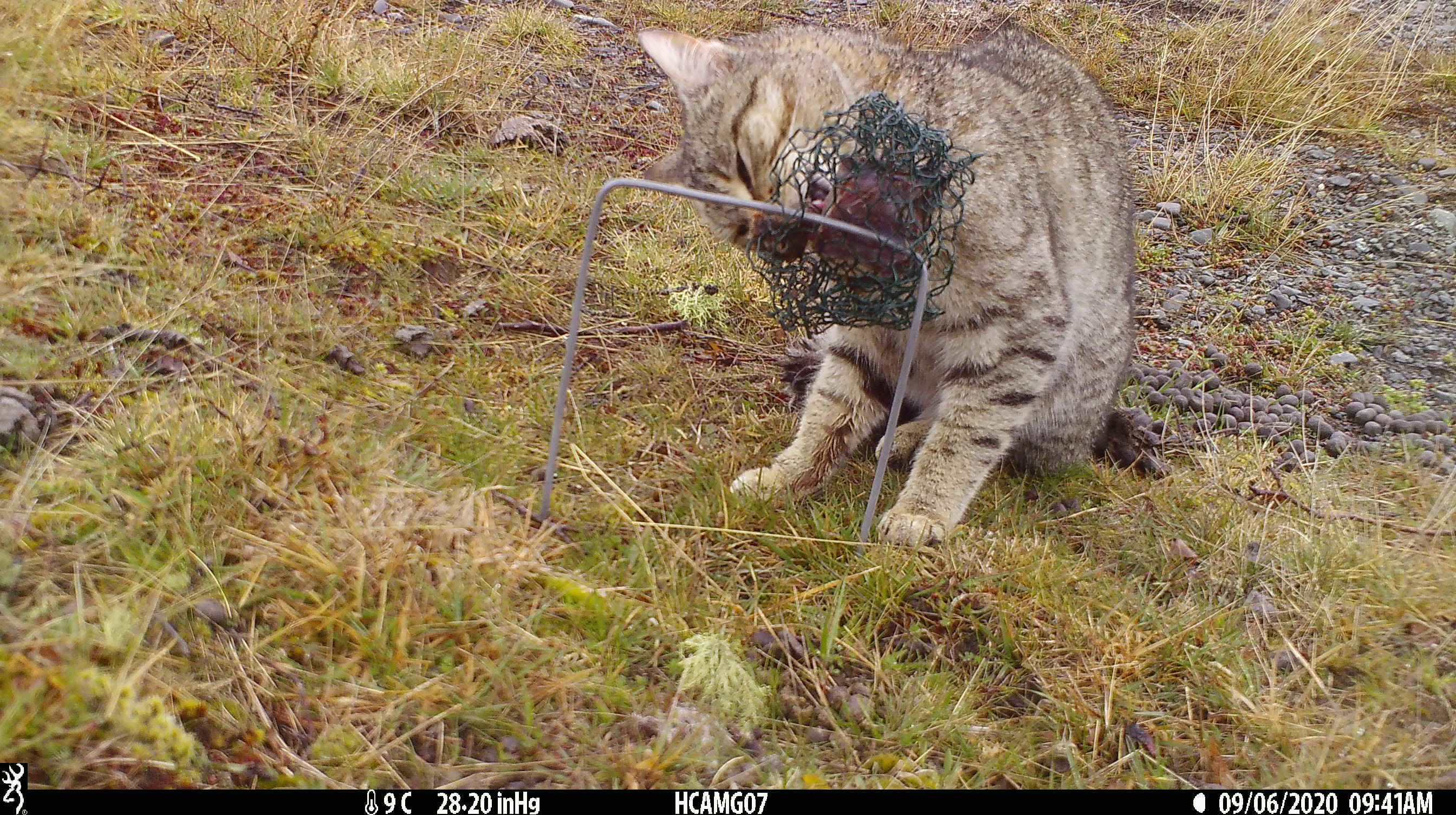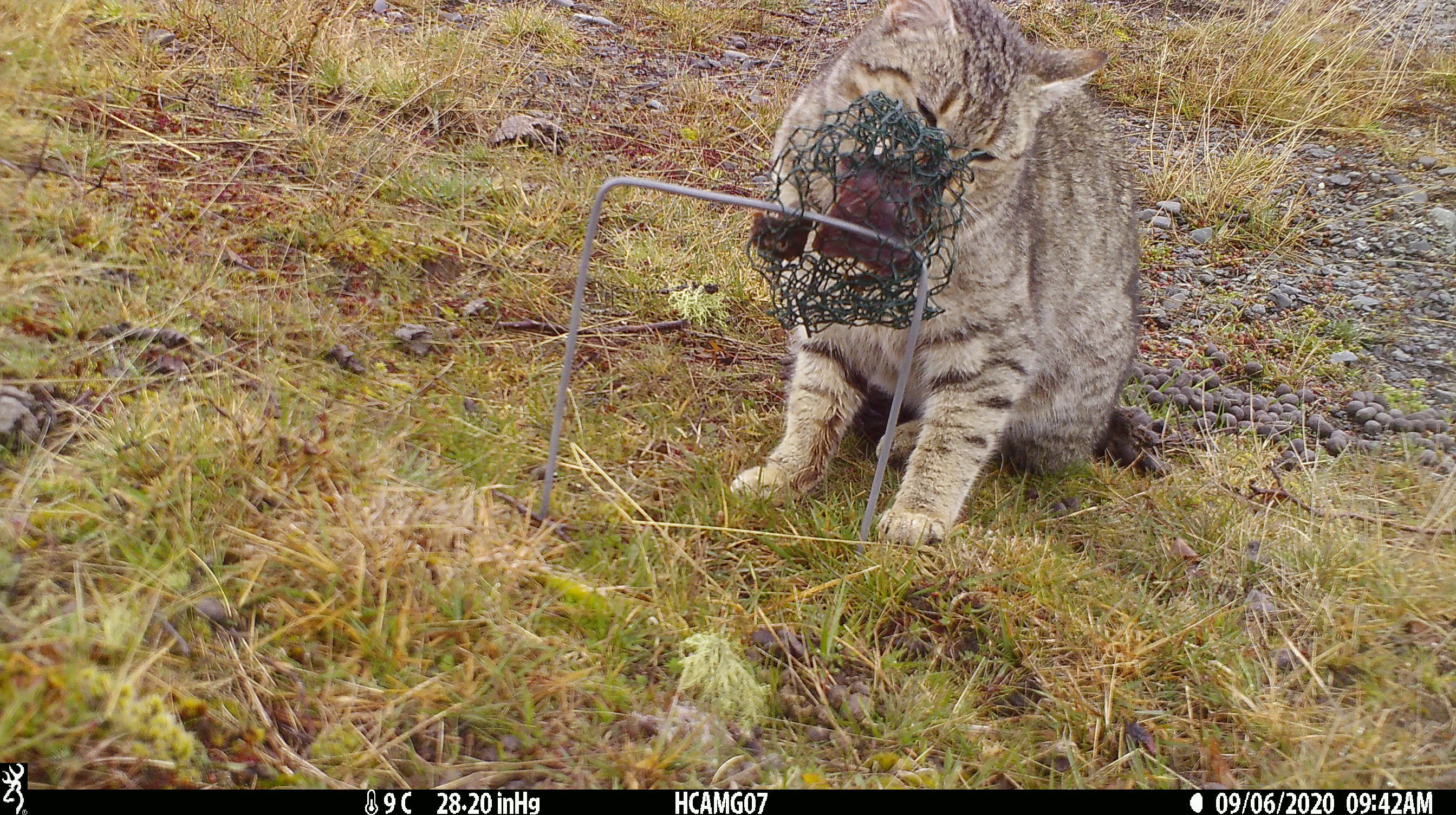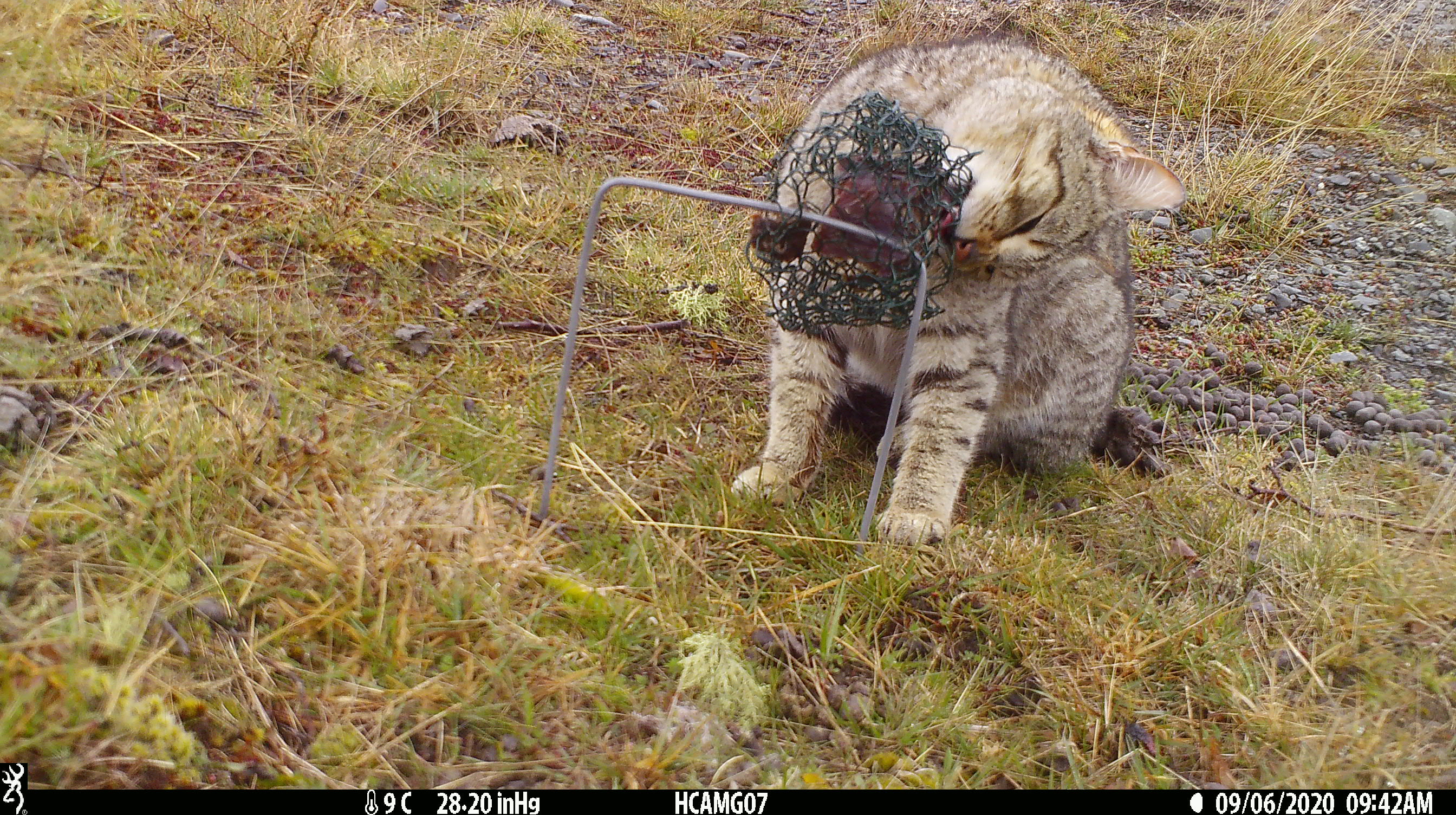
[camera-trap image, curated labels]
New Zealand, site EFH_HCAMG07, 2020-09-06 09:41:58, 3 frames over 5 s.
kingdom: Animalia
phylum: Chordata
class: Mammalia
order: Carnivora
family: Felidae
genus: Felis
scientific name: Felis catus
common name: domestic cat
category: cat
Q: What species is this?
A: Cat (domestic cat) (Felis catus).